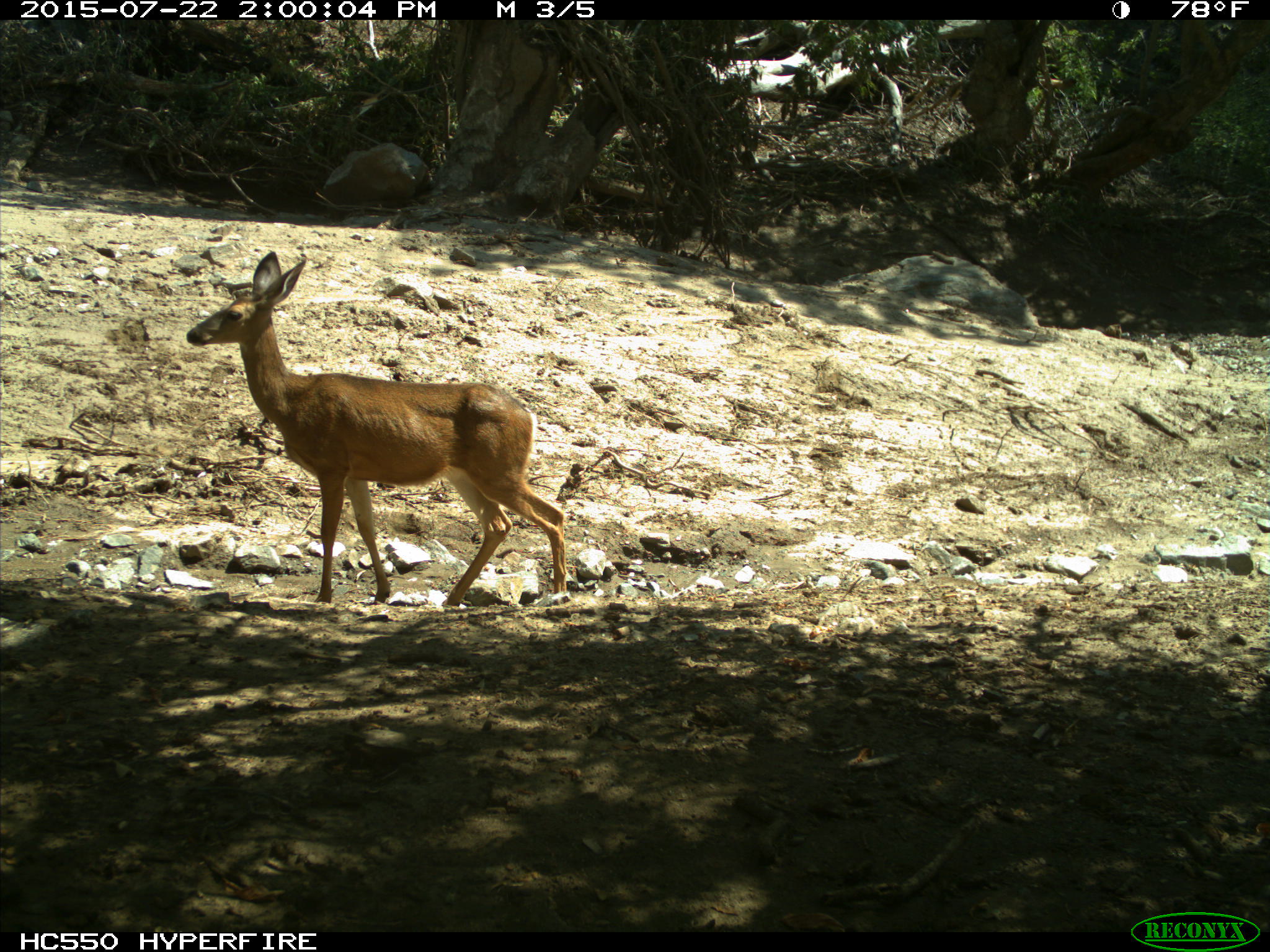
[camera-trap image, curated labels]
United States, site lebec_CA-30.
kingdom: Animalia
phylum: Chordata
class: Mammalia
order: Artiodactyla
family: Cervidae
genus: Odocoileus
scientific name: Odocoileus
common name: deer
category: unidentified deer